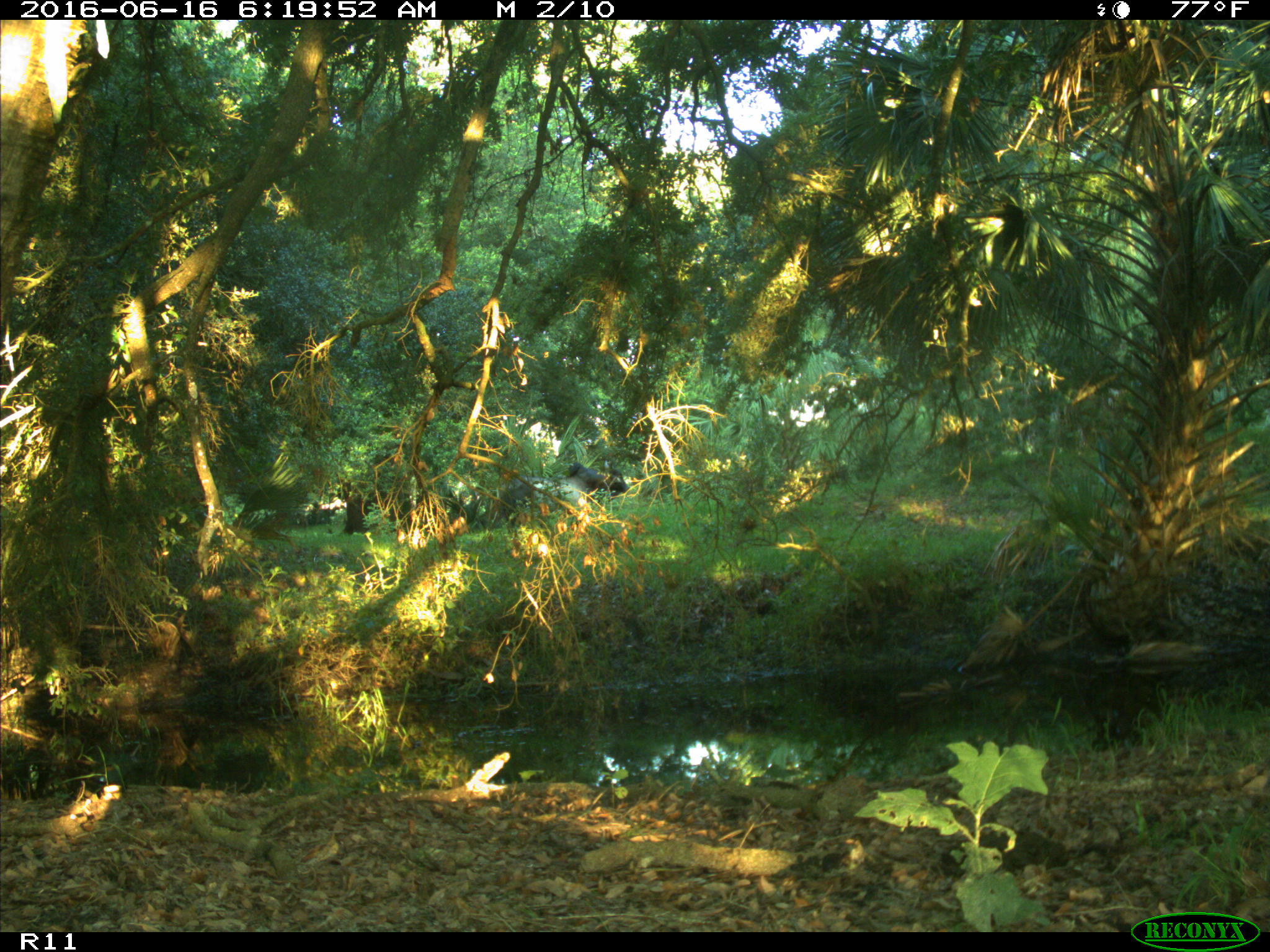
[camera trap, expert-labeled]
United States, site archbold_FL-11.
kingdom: Animalia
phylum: Chordata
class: Mammalia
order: Artiodactyla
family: Bovidae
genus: Bos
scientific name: Bos taurus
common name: domestic cow